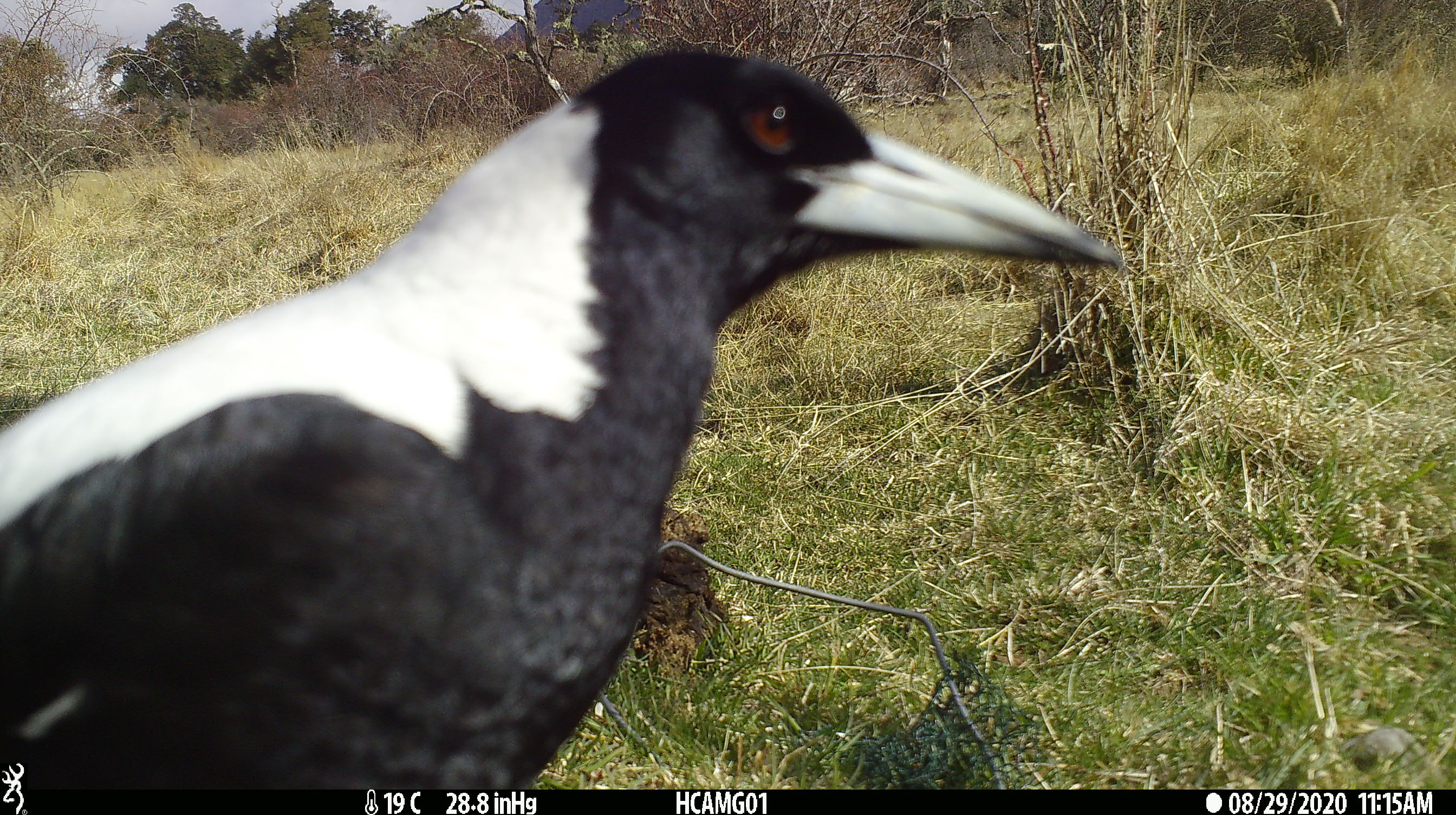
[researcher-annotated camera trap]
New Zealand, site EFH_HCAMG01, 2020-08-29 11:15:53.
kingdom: Animalia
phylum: Chordata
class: Aves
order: Passeriformes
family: Artamidae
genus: Gymnorhina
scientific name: Gymnorhina tibicen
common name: australian magpie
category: magpie